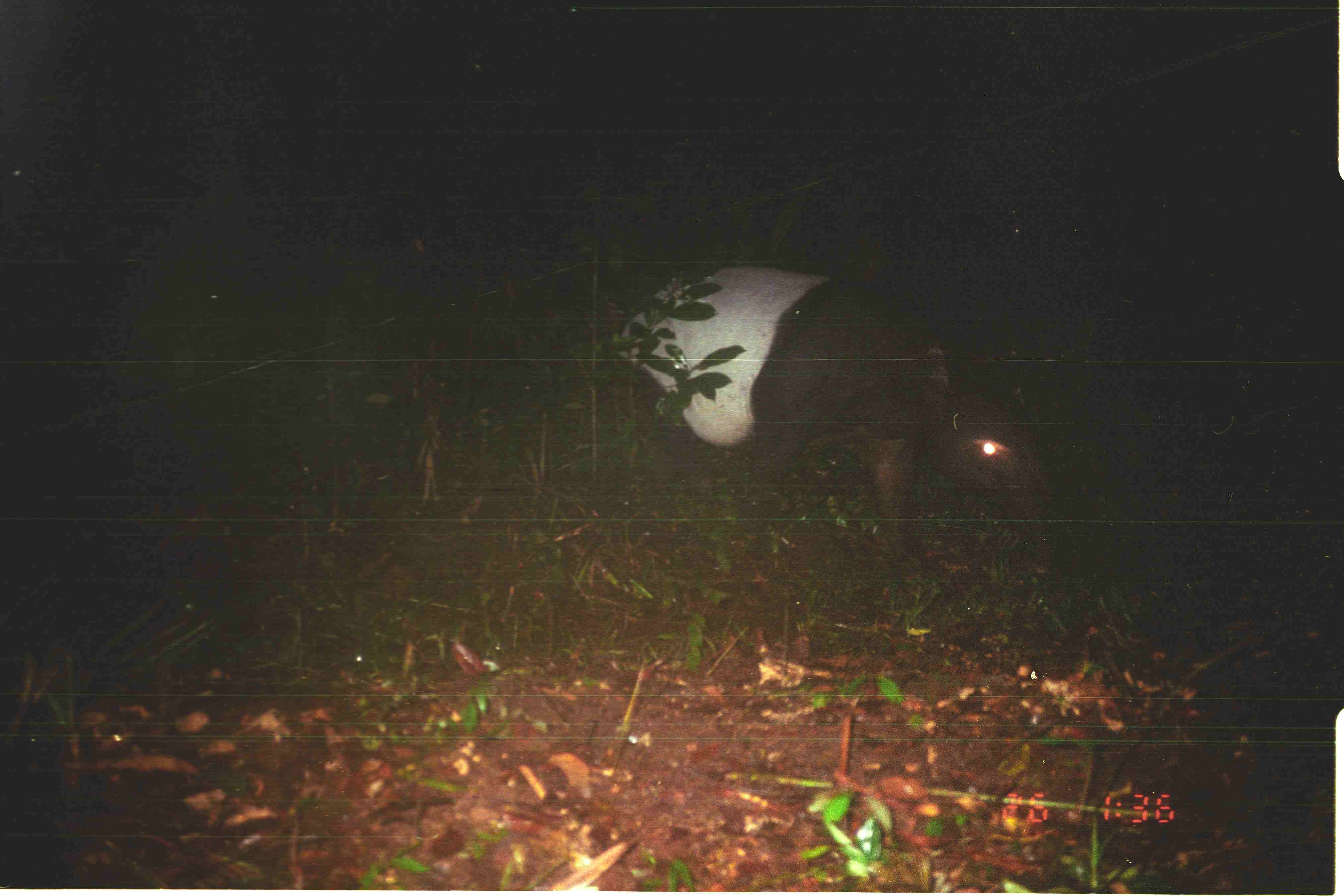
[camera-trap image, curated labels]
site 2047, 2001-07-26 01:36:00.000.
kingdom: Animalia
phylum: Chordata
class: Mammalia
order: Perissodactyla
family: Tapiridae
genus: Tapirus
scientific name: Tapirus indicus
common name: malayan tapir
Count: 1.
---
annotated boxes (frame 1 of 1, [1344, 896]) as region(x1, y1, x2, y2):
tapirus indicus: region(603, 263, 1065, 598)